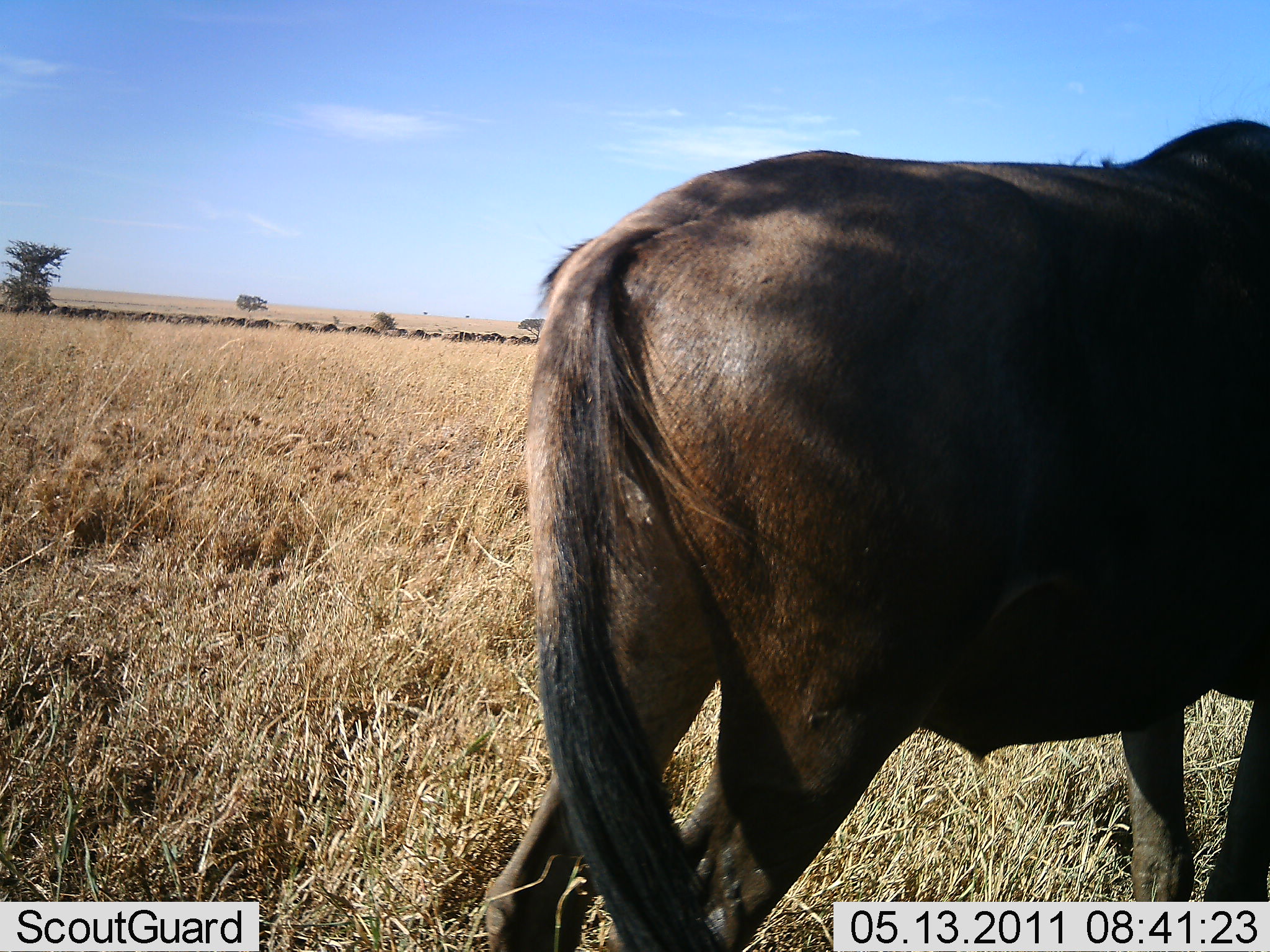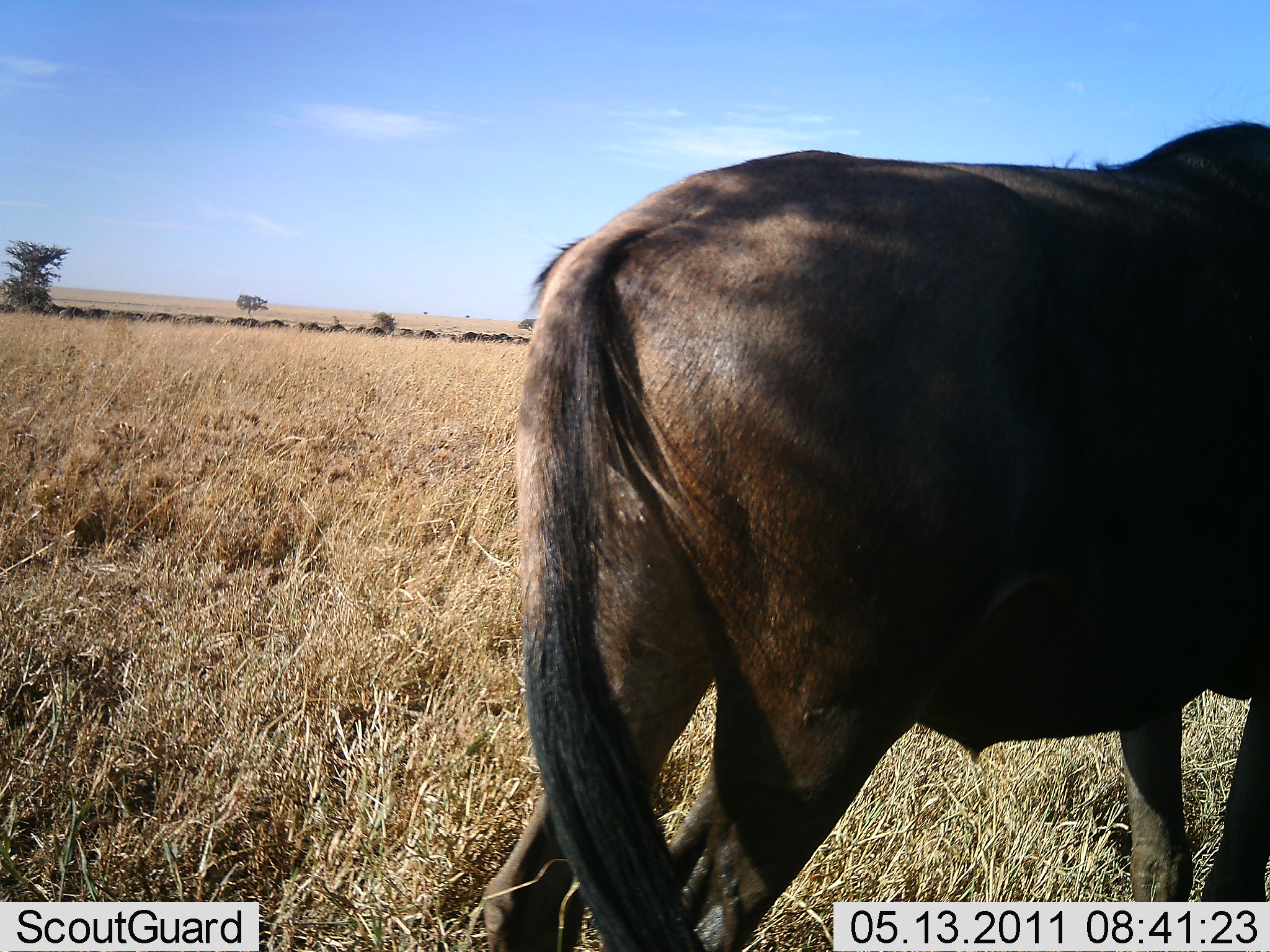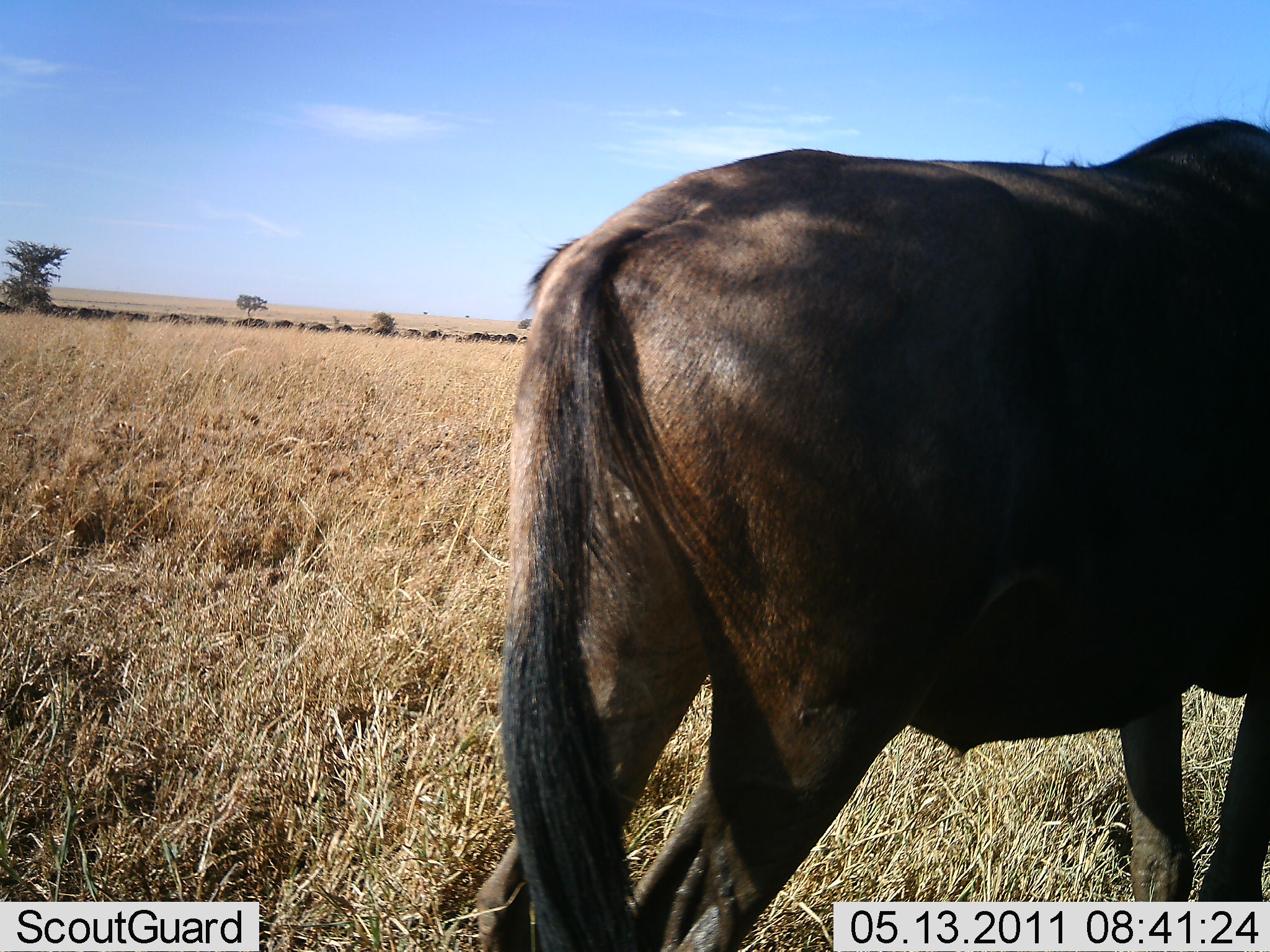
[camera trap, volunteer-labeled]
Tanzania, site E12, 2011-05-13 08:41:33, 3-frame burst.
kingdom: Animalia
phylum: Chordata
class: Mammalia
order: Artiodactyla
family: Bovidae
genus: Connochaetes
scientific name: Connochaetes taurinus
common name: blue wildebeest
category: wildebeest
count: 1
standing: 70%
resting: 0%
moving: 40%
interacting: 0%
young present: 0%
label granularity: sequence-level